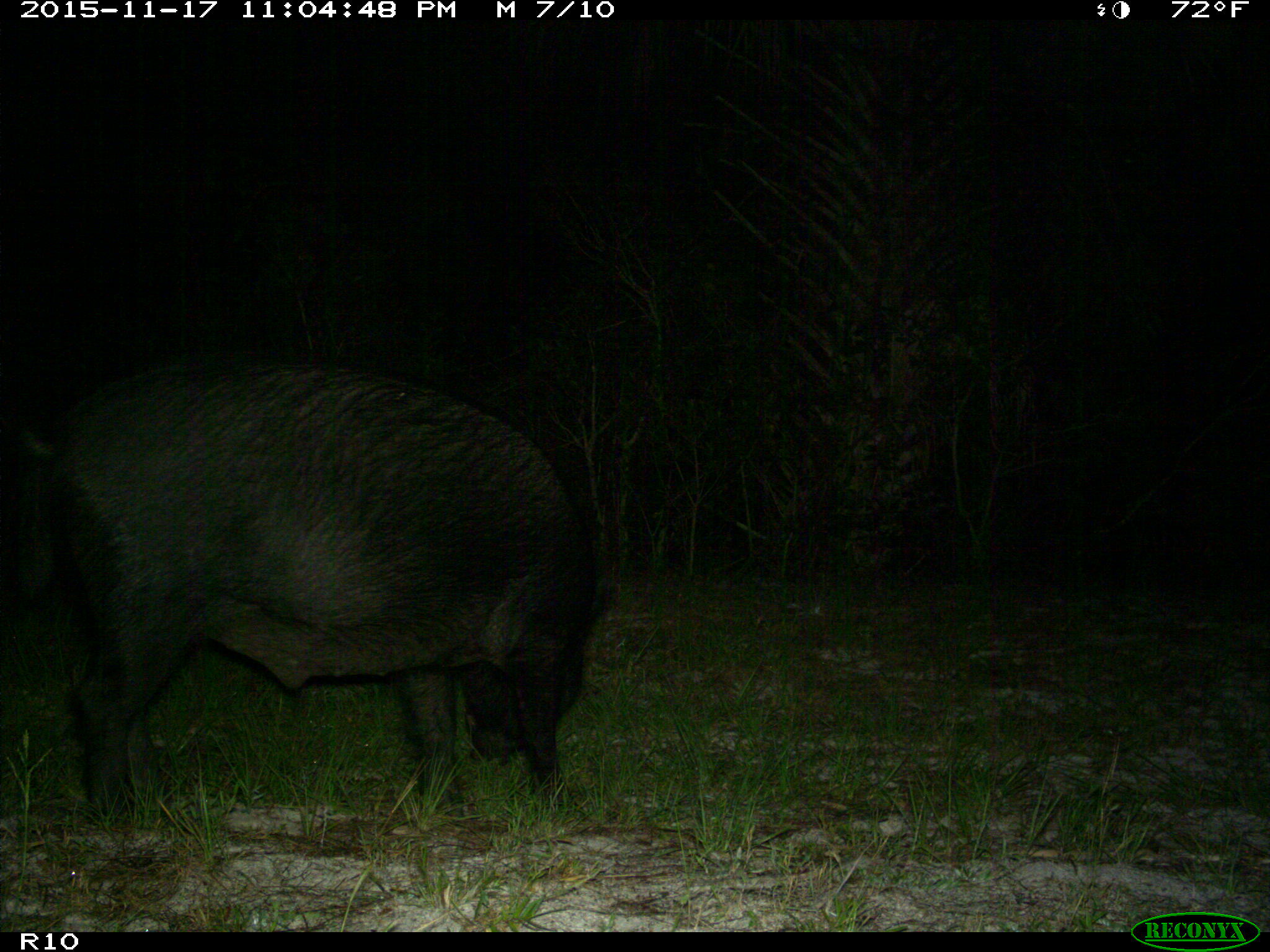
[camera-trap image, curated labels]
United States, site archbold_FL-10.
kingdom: Animalia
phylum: Chordata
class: Mammalia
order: Artiodactyla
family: Suidae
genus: Sus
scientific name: Sus scrofa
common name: wild boar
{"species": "Sus scrofa (wild boar)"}